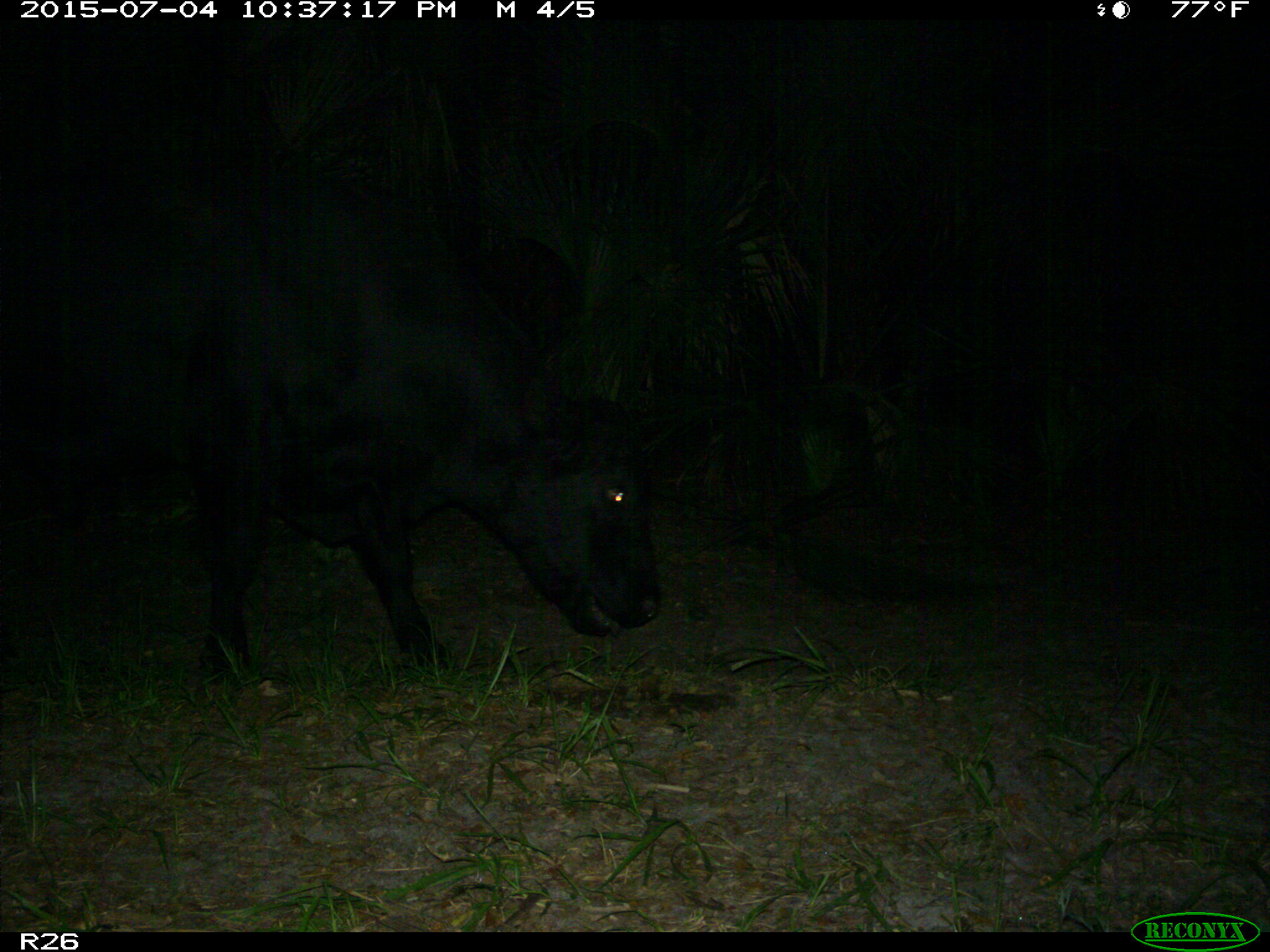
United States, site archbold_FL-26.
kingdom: Animalia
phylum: Chordata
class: Mammalia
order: Artiodactyla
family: Bovidae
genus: Bos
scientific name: Bos taurus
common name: domestic cow